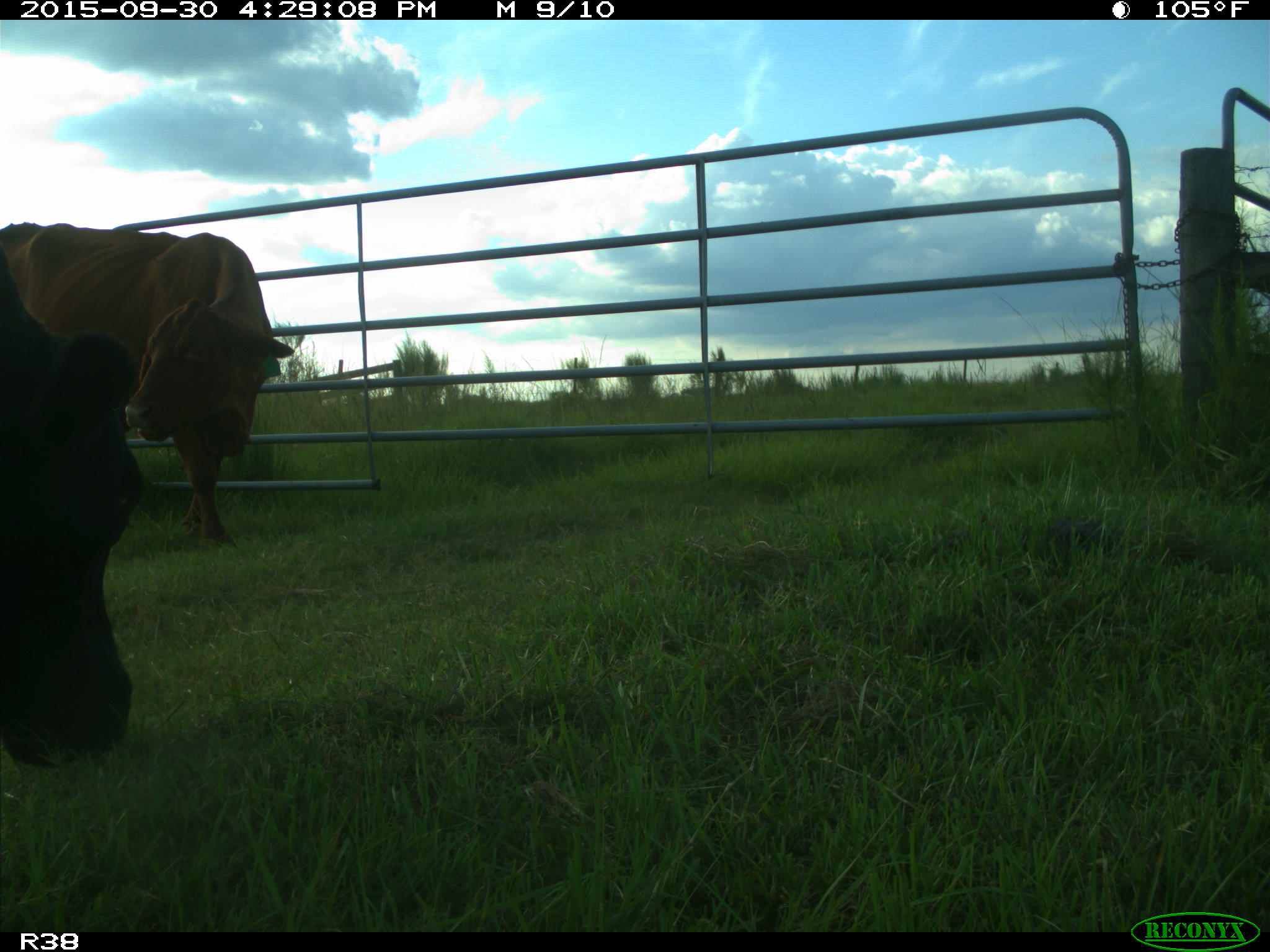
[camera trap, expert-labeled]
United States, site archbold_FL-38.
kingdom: Animalia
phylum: Chordata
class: Mammalia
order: Artiodactyla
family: Bovidae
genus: Bos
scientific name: Bos taurus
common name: domestic cow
Bos taurus (domestic cow).